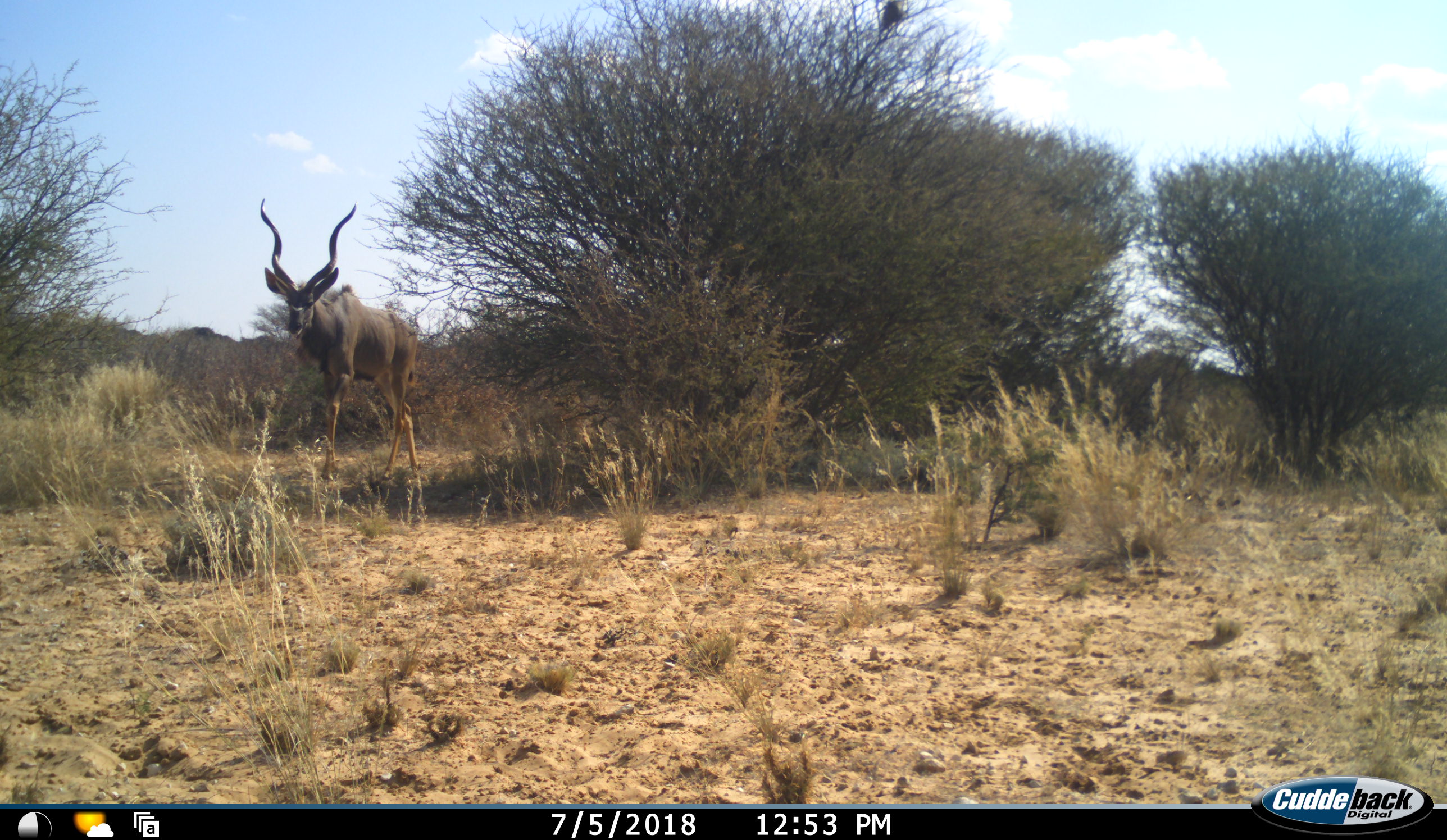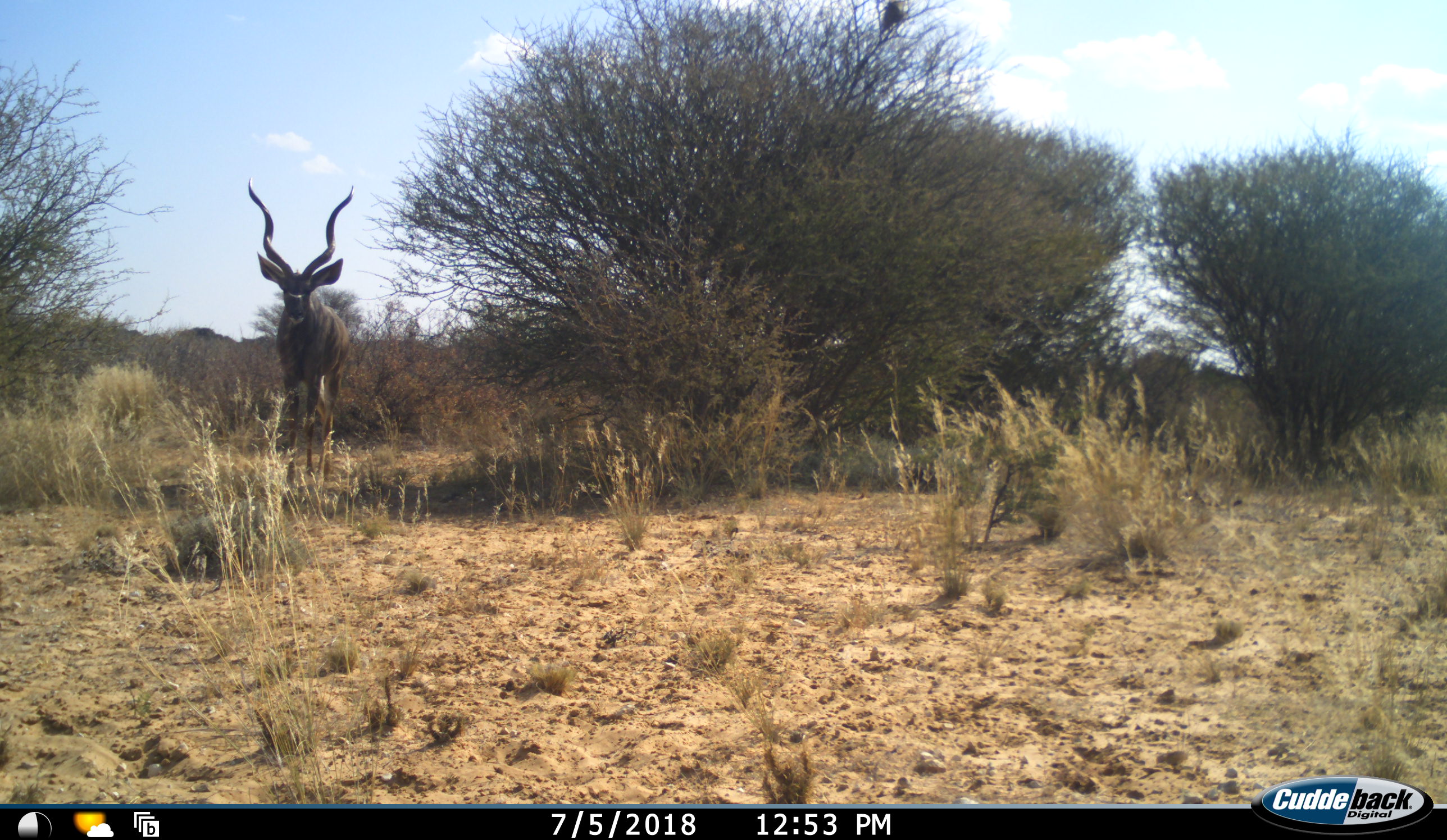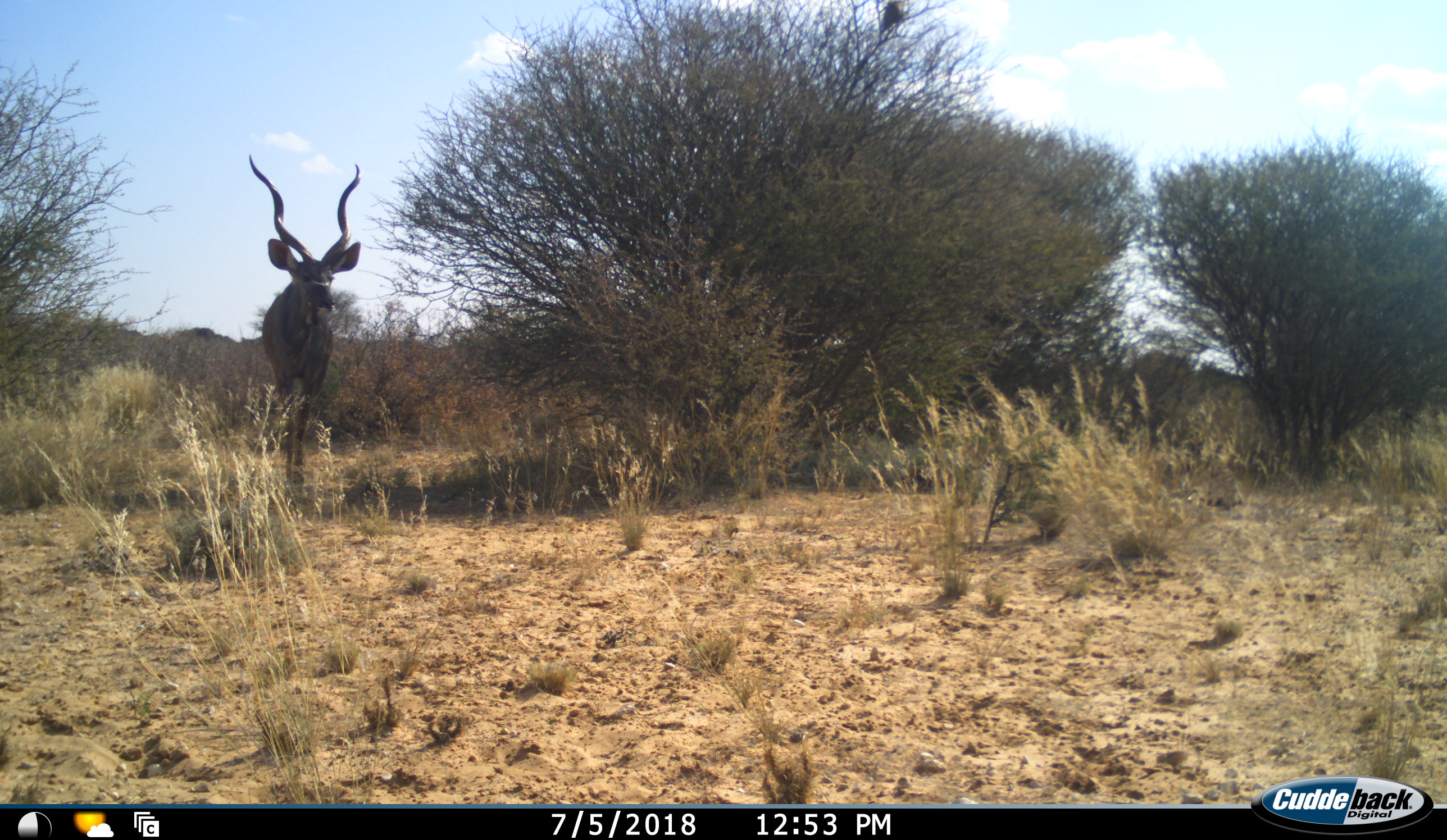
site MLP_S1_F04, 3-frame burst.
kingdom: Animalia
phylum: Chordata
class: Mammalia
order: Artiodactyla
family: Bovidae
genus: Tragelaphus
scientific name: Tragelaphus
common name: kudu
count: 1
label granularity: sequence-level